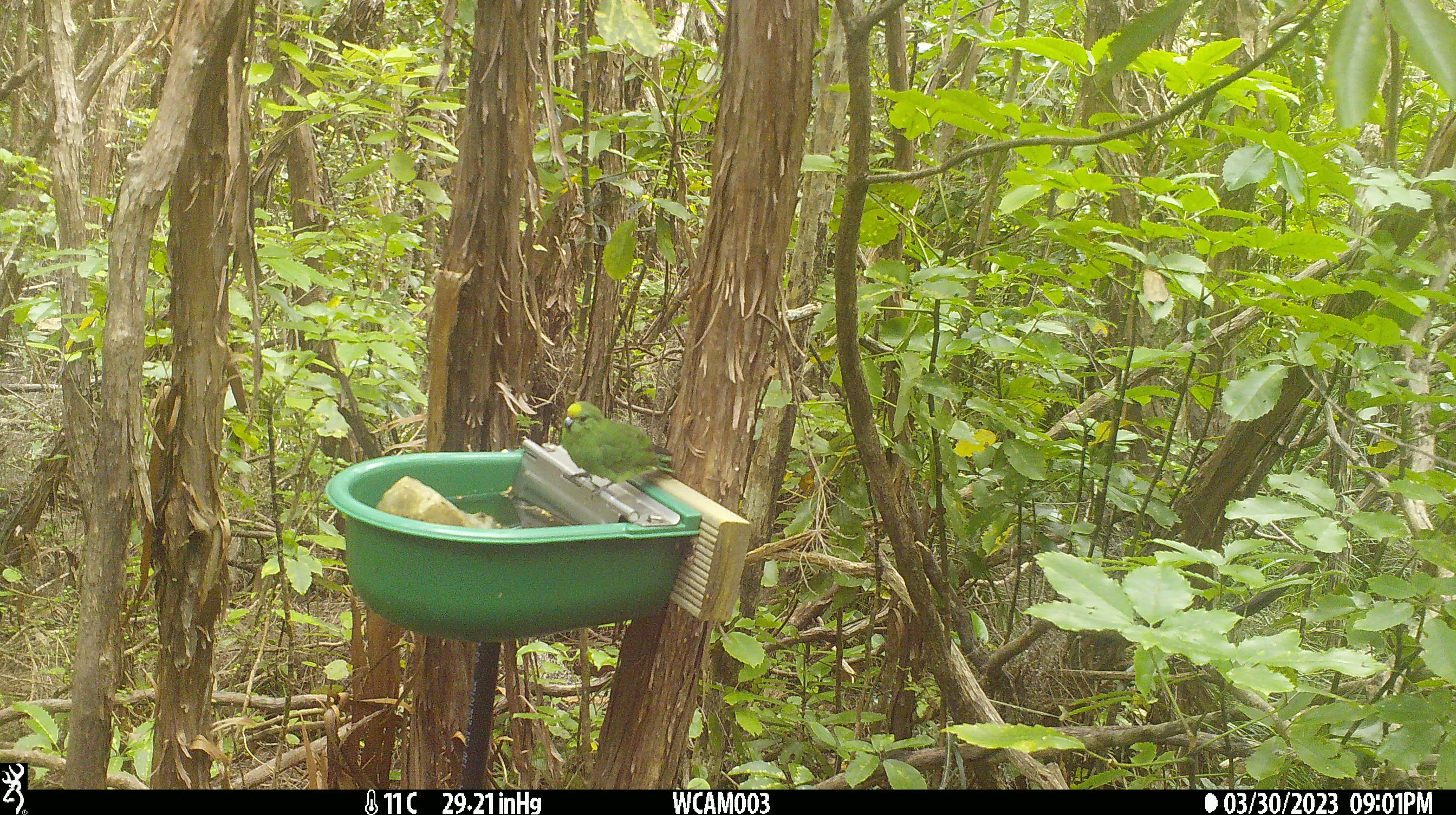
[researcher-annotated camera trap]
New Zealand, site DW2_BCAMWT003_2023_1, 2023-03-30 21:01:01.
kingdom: Animalia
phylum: Chordata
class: Aves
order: Psittaciformes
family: Psittaculidae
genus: Cyanoramphus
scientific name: Cyanoramphus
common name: parakeet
Parakeet (Cyanoramphus).